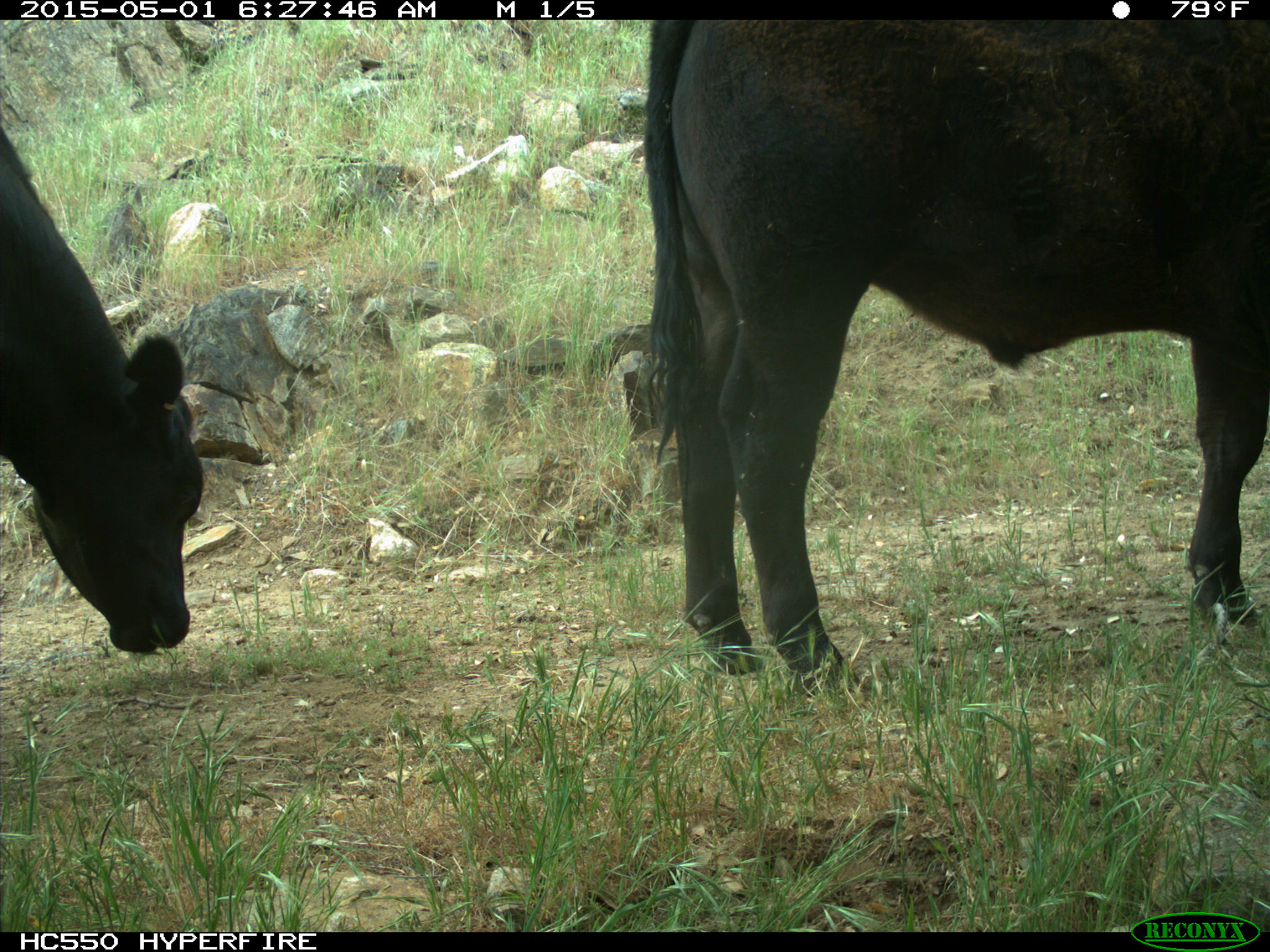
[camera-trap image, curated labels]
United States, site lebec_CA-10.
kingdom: Animalia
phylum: Chordata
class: Mammalia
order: Artiodactyla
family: Bovidae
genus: Bos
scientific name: Bos taurus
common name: domestic cow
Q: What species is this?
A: Bos taurus (domestic cow).